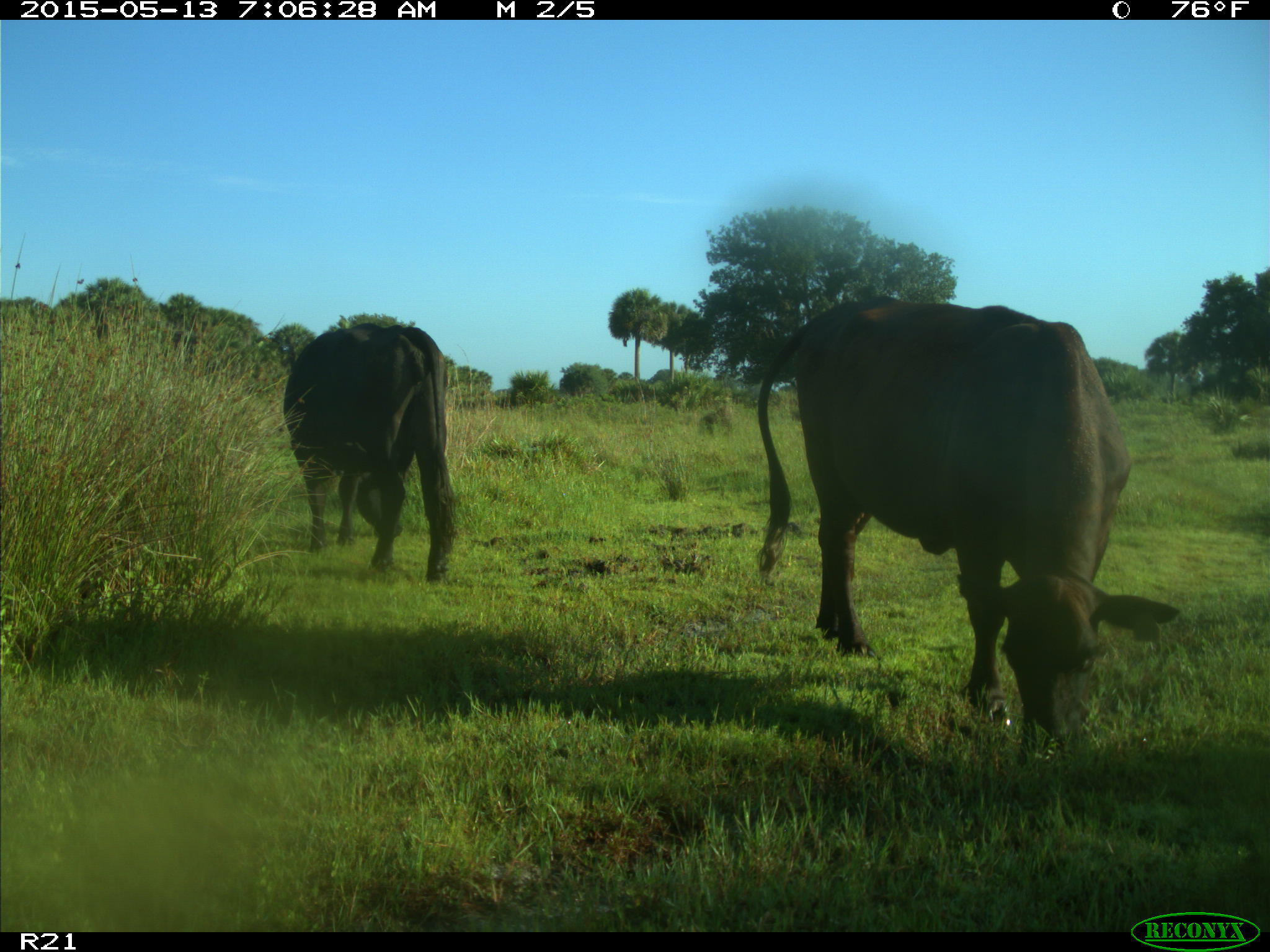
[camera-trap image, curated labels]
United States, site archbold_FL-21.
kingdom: Animalia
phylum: Chordata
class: Mammalia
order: Artiodactyla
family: Bovidae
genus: Bos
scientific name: Bos taurus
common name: domestic cow